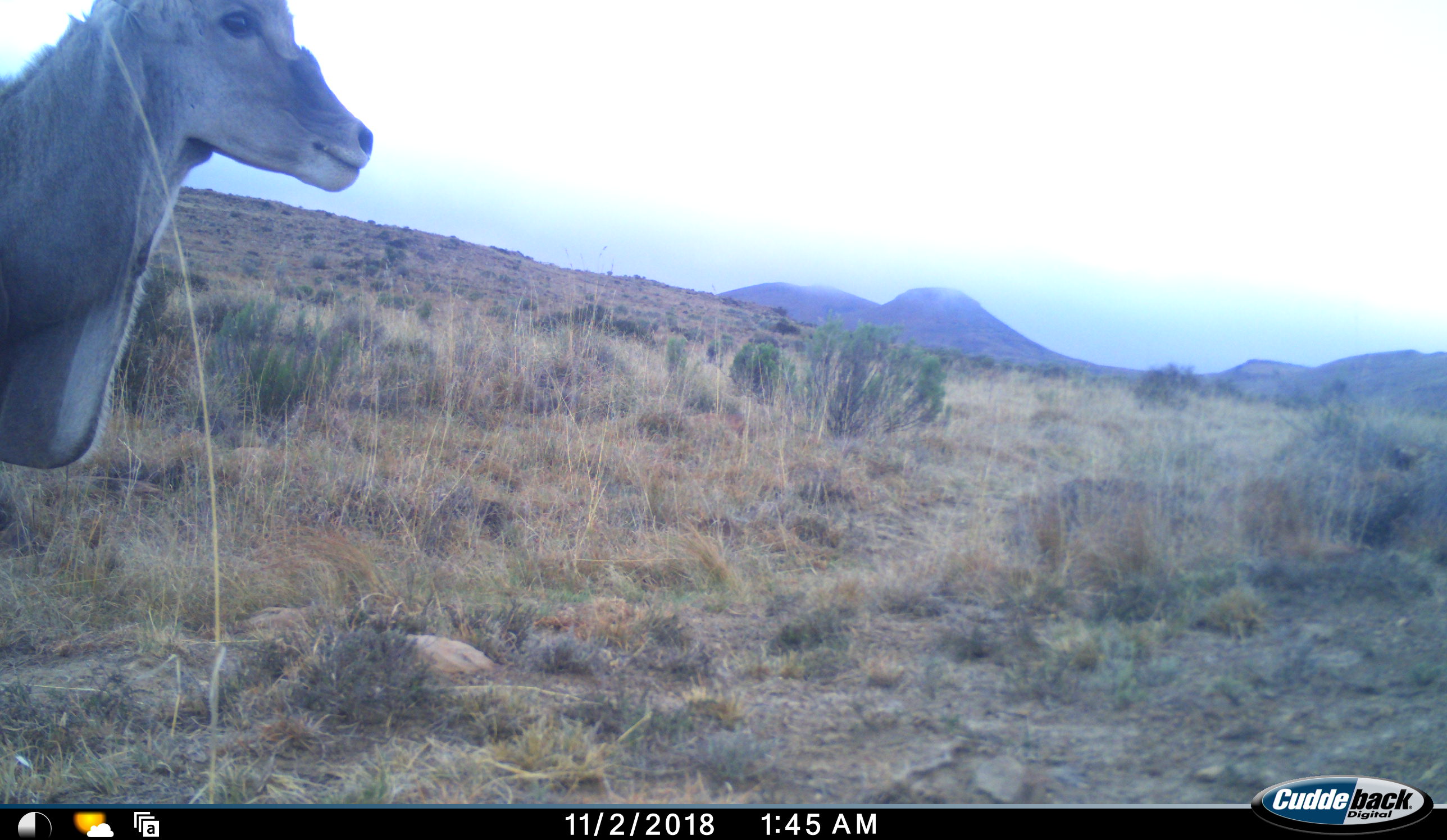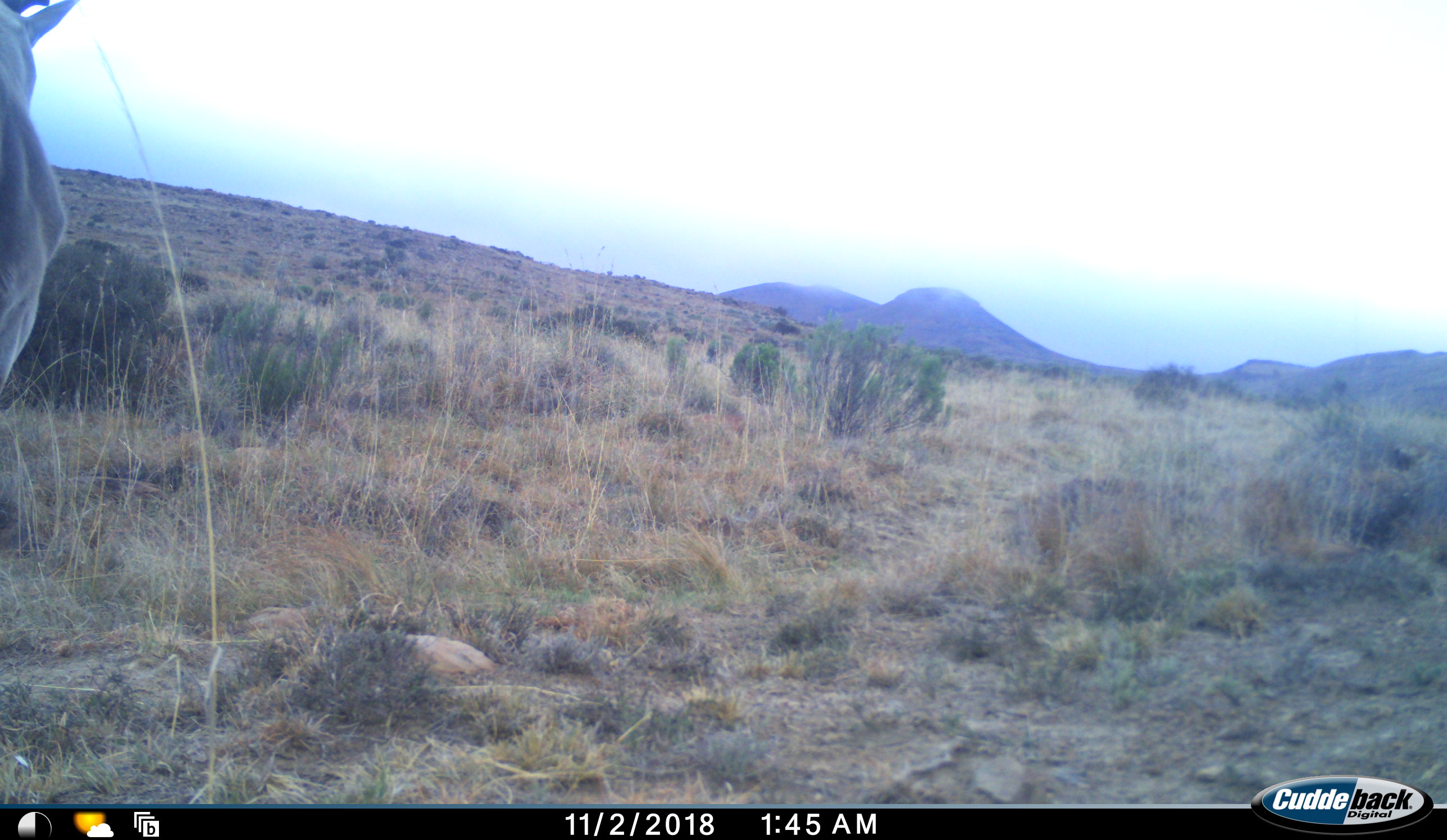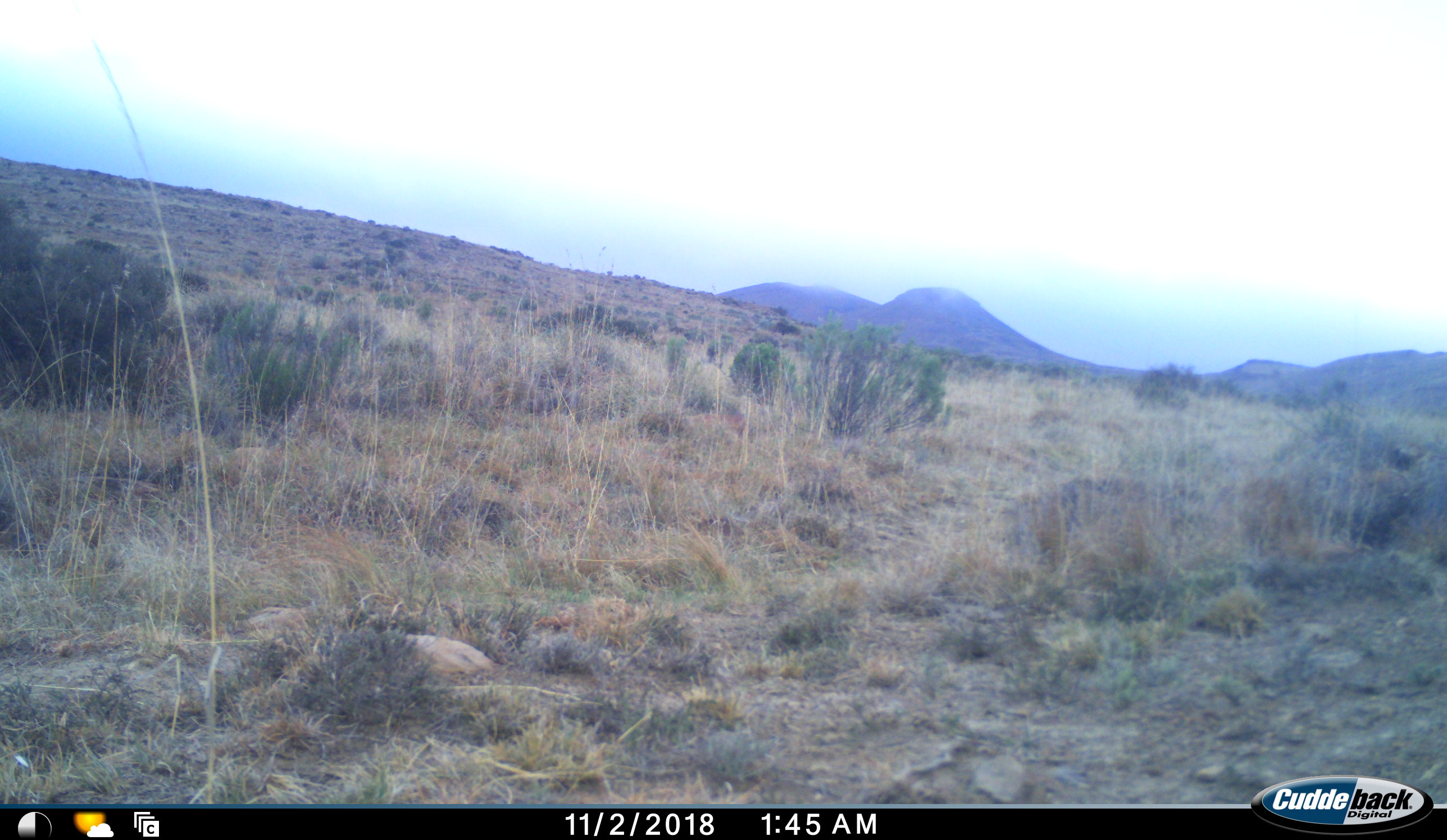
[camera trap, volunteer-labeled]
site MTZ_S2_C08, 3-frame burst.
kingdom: Animalia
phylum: Chordata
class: Mammalia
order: Artiodactyla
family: Bovidae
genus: Tragelaphus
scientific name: Tragelaphus oryx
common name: eland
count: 1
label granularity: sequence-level